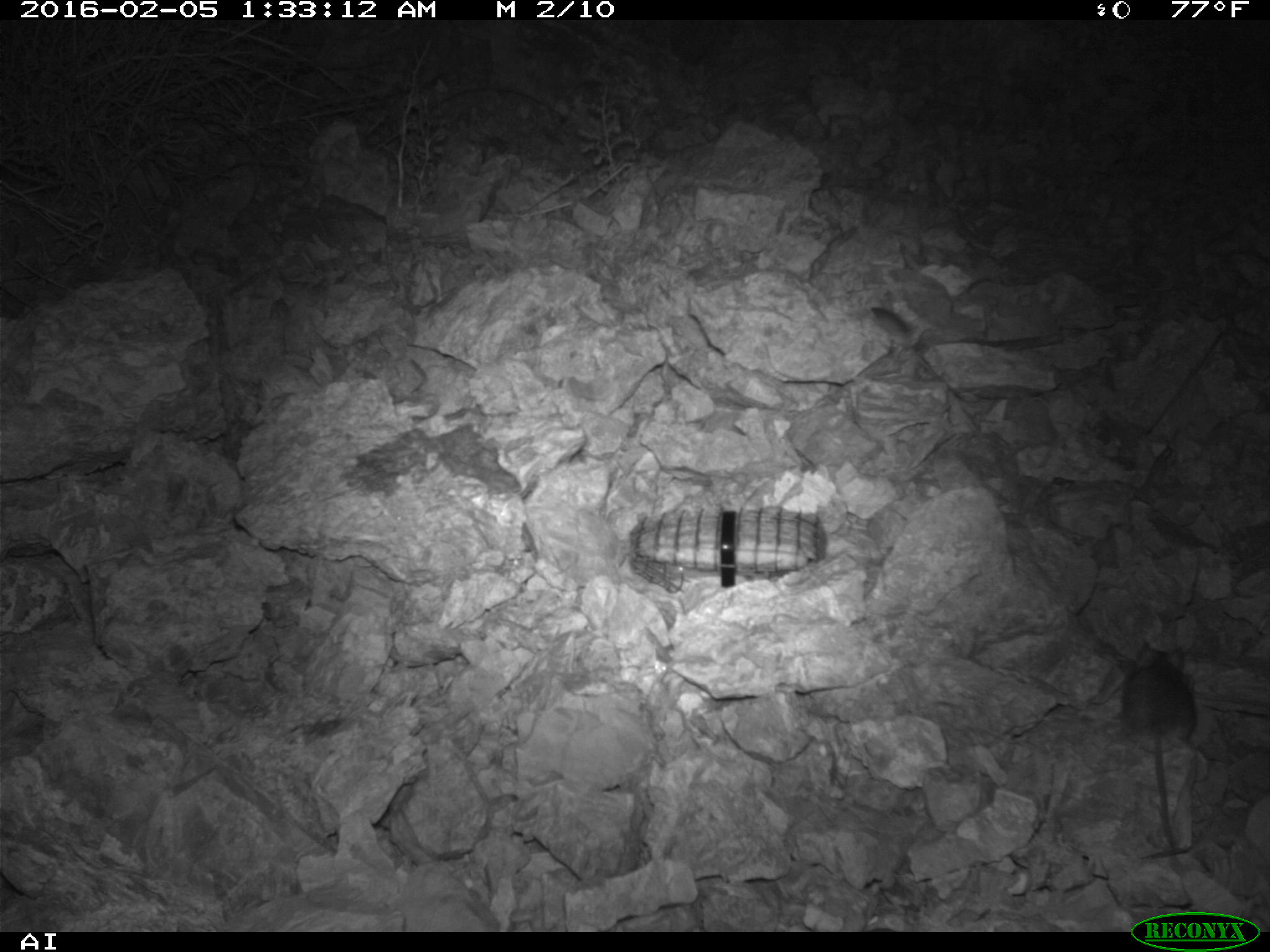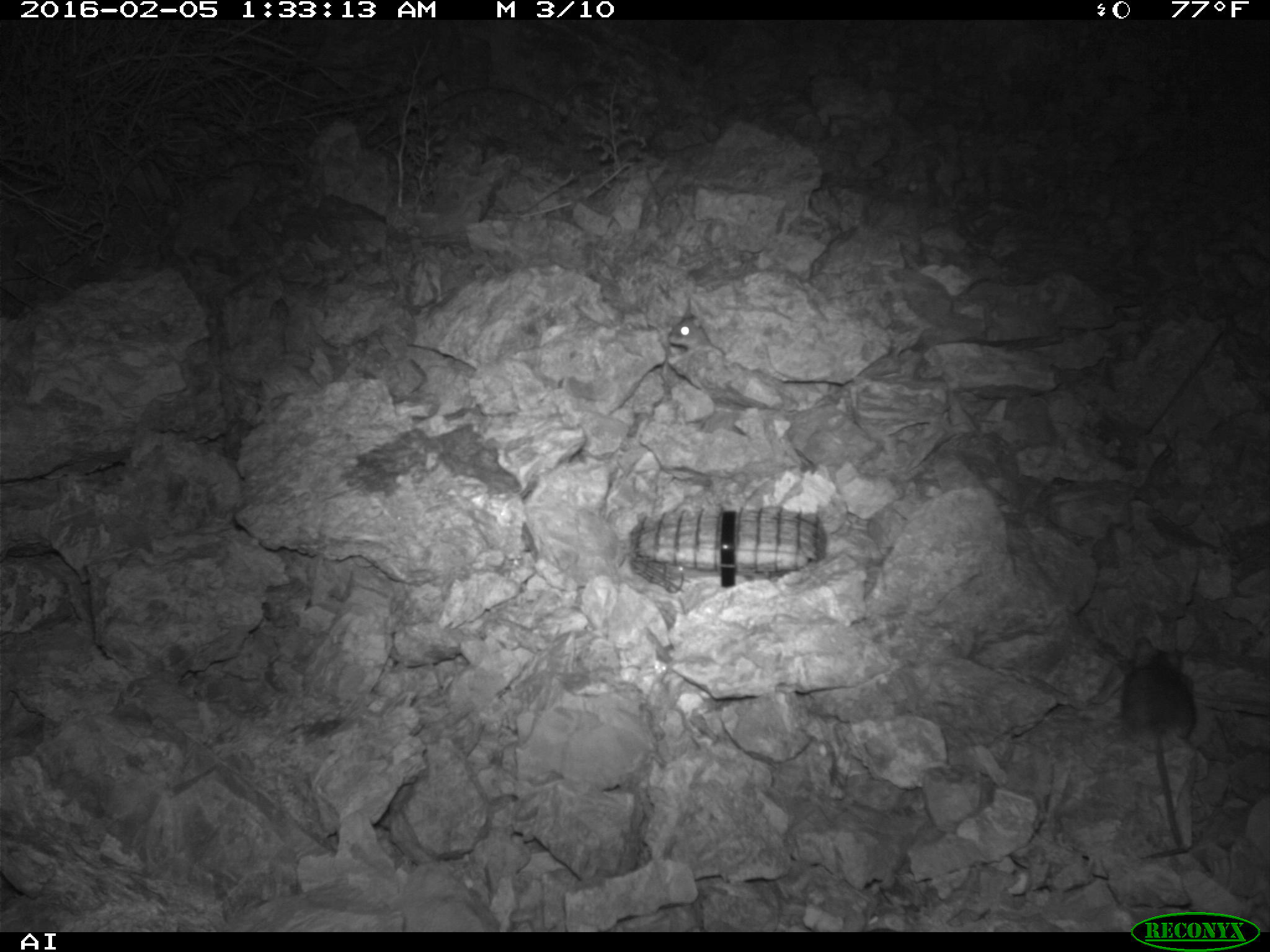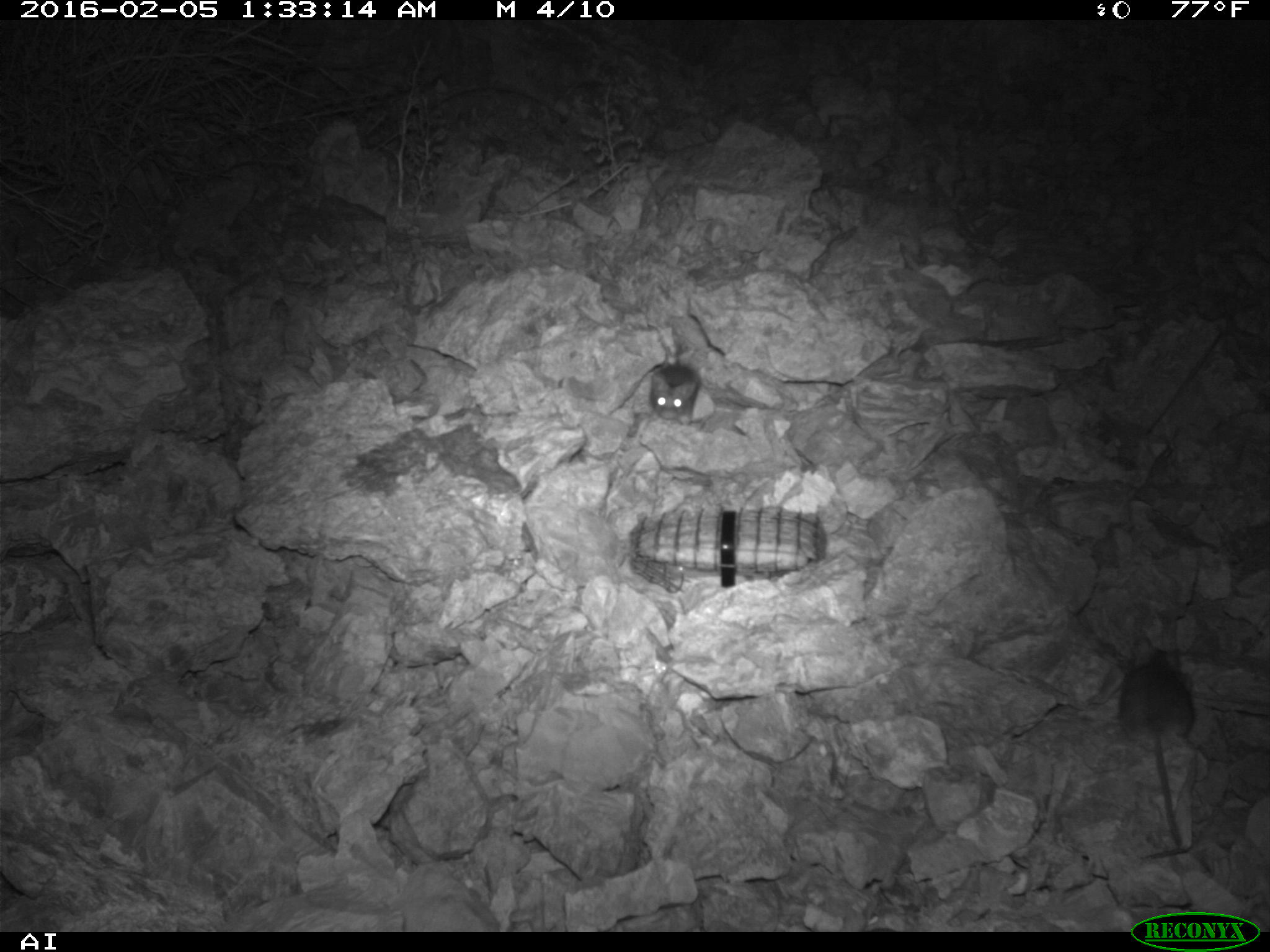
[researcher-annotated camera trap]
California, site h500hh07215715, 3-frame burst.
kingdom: Animalia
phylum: Chordata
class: Mammalia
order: Rodentia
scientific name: Rodentia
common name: rodent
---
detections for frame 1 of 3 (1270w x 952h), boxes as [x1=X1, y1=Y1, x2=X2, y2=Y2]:
rodent: [x1=1122, y1=643, x2=1196, y2=845]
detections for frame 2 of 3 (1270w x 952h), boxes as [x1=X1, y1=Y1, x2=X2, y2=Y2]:
rodent: [x1=1122, y1=633, x2=1198, y2=848]; [x1=667, y1=314, x2=715, y2=350]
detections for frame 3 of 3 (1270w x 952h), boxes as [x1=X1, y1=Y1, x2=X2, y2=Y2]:
rodent: [x1=1118, y1=632, x2=1197, y2=845]; [x1=649, y1=362, x2=701, y2=426]